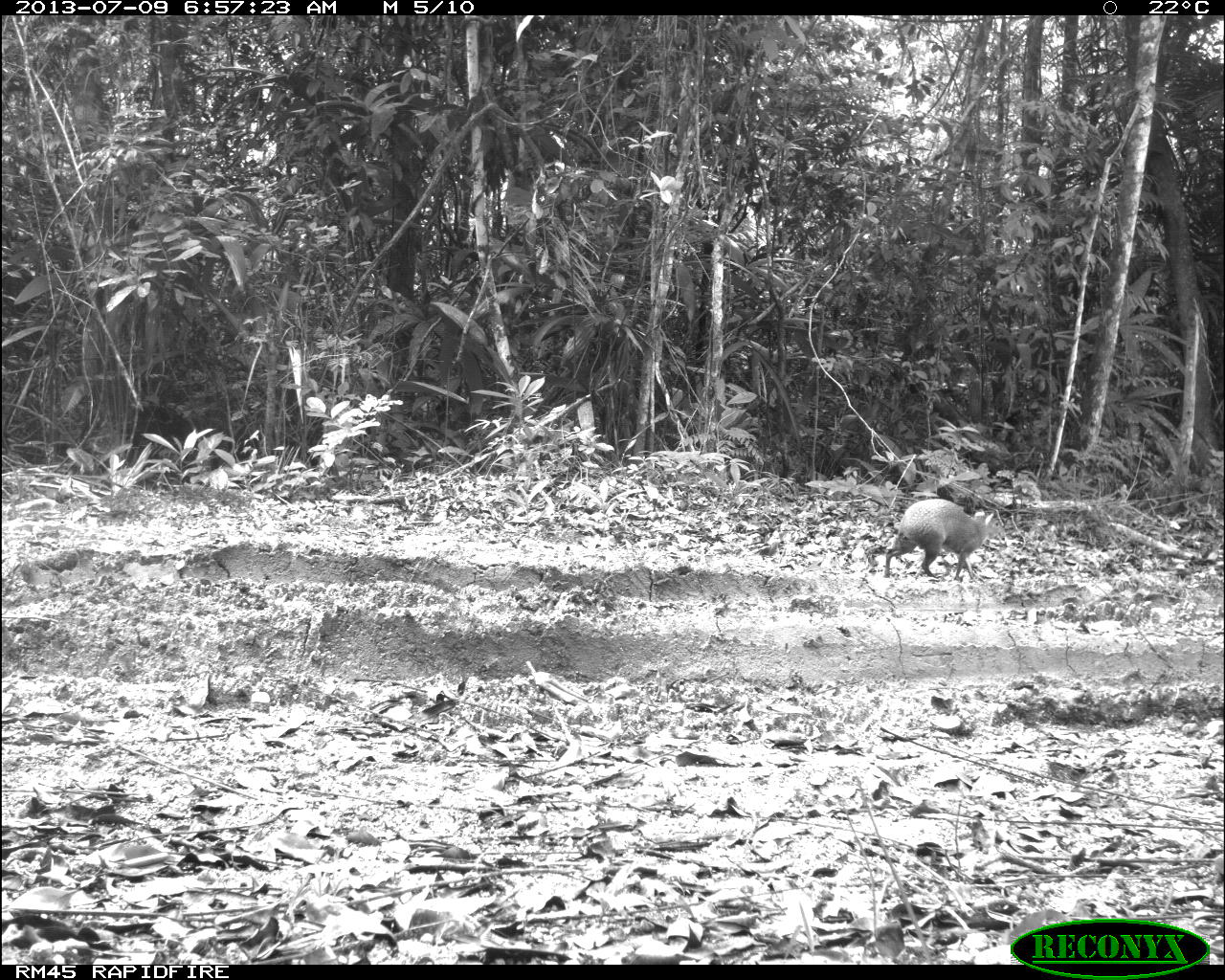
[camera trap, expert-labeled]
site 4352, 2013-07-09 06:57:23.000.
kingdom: Animalia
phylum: Chordata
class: Mammalia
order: Rodentia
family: Dasyproctidae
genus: Dasyprocta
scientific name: Dasyprocta punctata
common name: central american agouti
Dasyprocta punctata (central american agouti), count 1.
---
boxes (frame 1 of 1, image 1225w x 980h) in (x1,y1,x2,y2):
dasyprocta punctata: (883,498,1005,580)